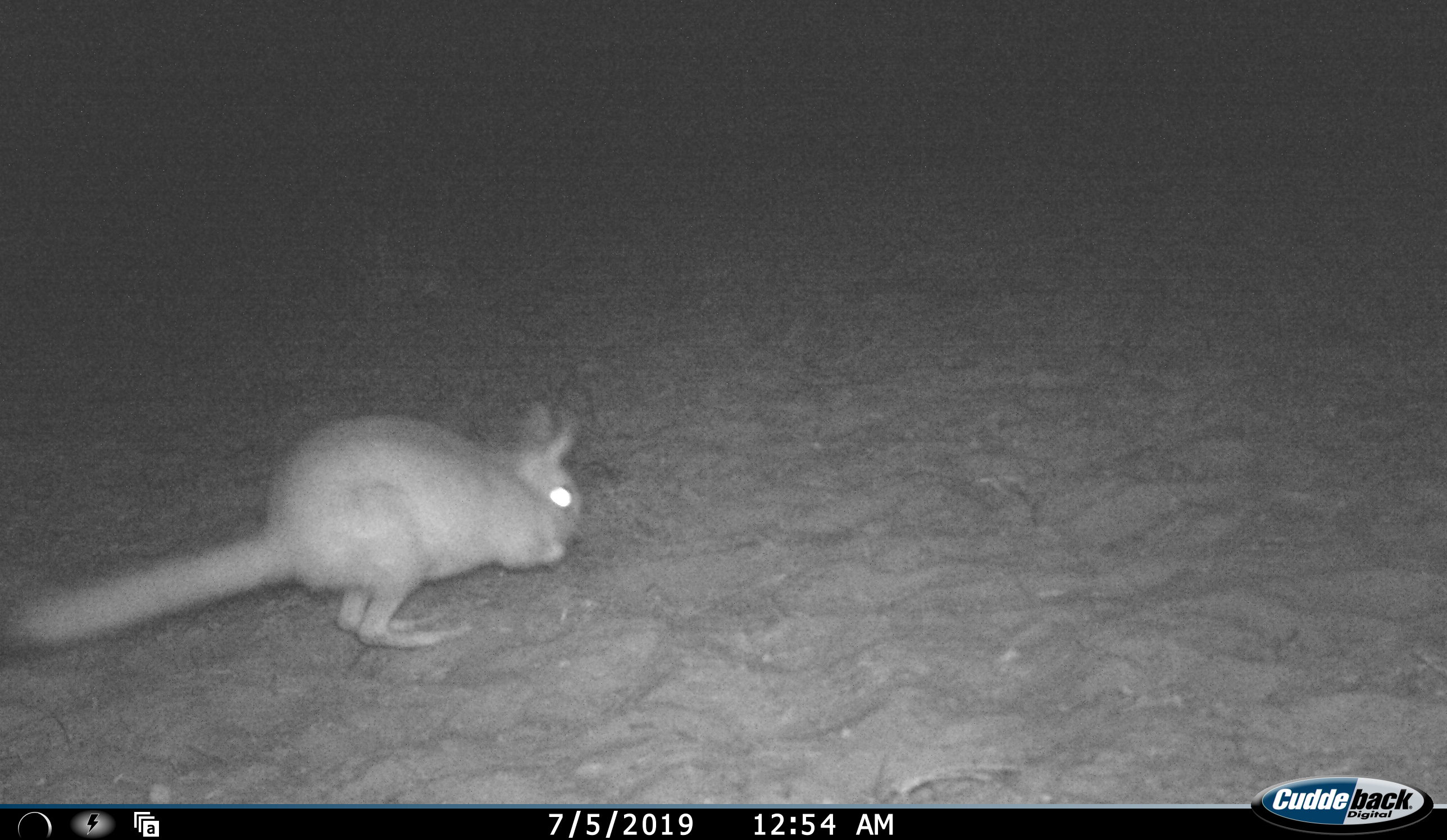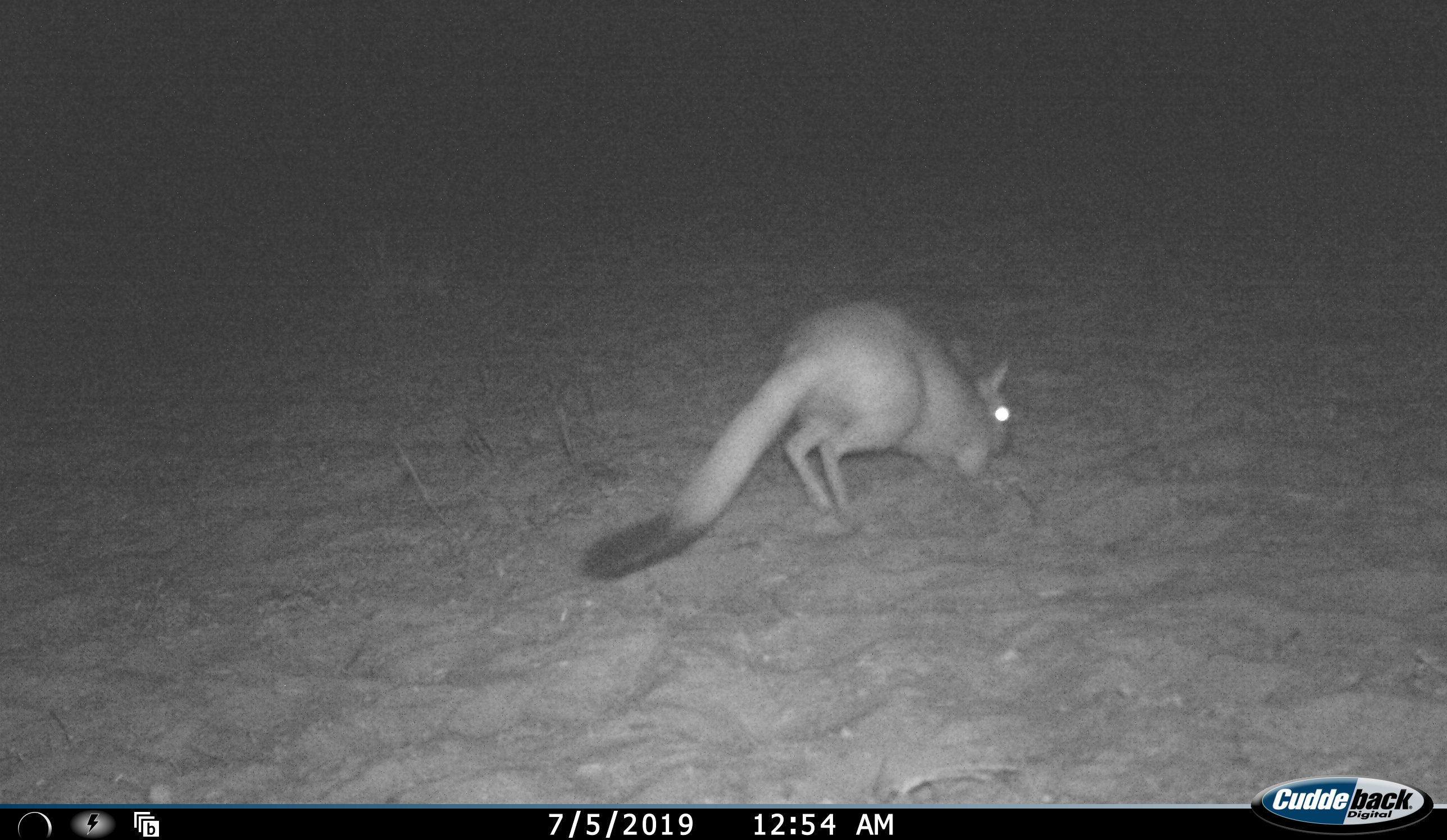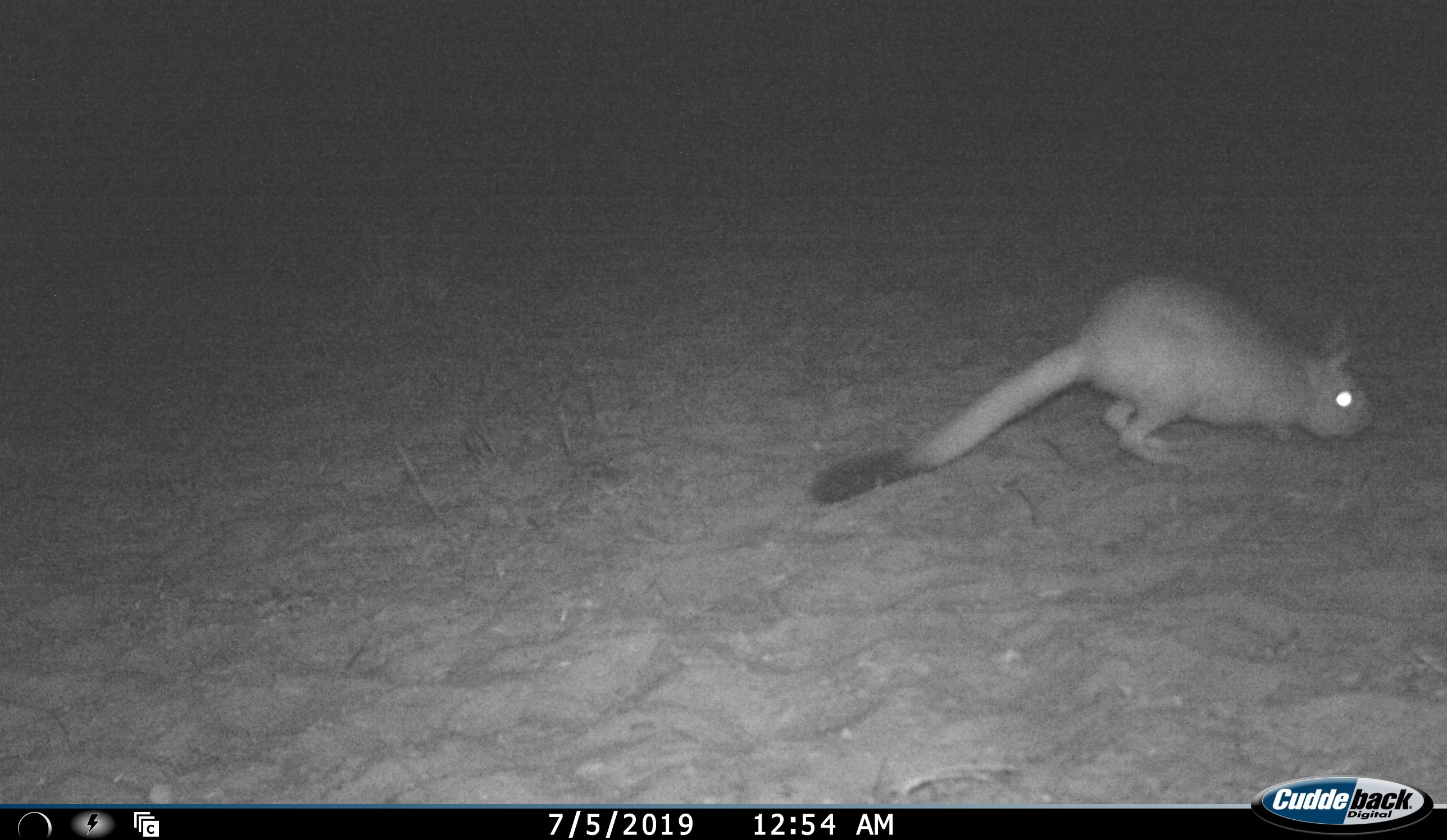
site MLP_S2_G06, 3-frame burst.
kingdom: Animalia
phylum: Chordata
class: Mammalia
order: Rodentia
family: Pedetidae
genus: Pedetes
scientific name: Pedetes capensis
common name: springhare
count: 1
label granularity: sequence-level